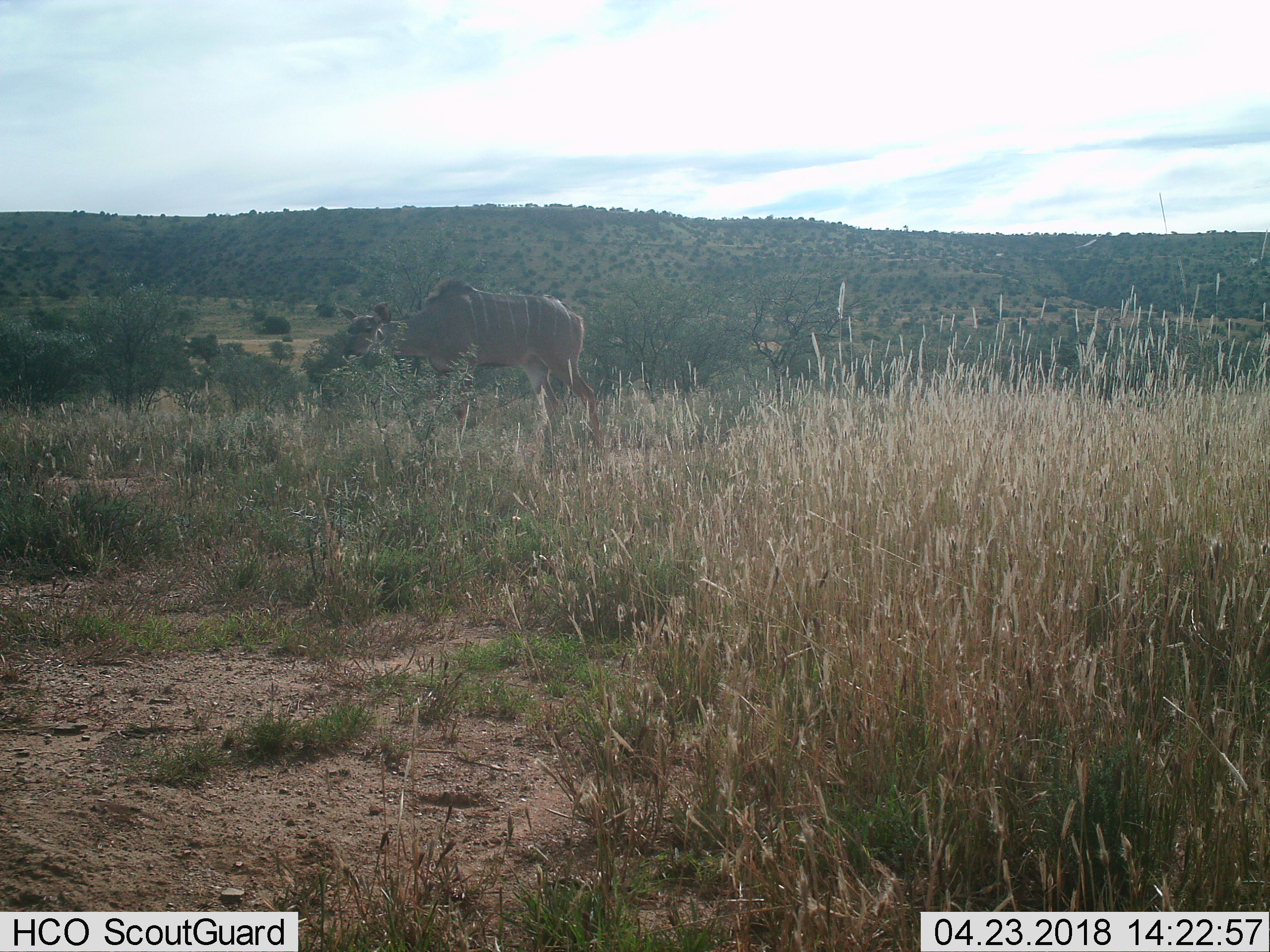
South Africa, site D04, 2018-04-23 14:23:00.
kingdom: Animalia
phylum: Chordata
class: Mammalia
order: Artiodactyla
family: Bovidae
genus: Tragelaphus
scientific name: Tragelaphus strepsiceros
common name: greater kudu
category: kudu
Kudu (greater kudu) (Tragelaphus strepsiceros), count 1. Behavior (volunteer vote fractions): standing 67%, resting 0%, moving 17%, interacting 0%. Young present (vote fraction): 0%. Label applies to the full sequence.